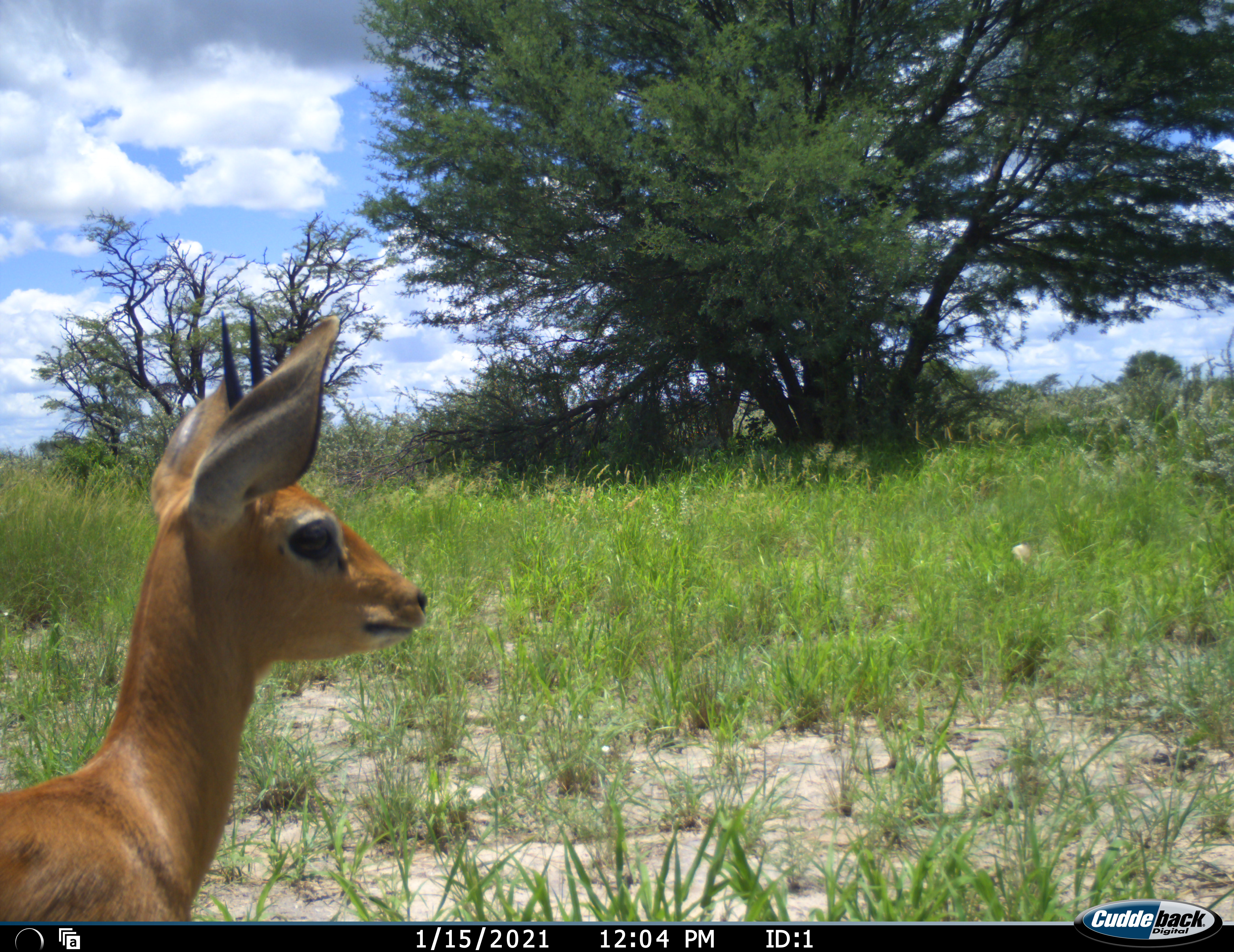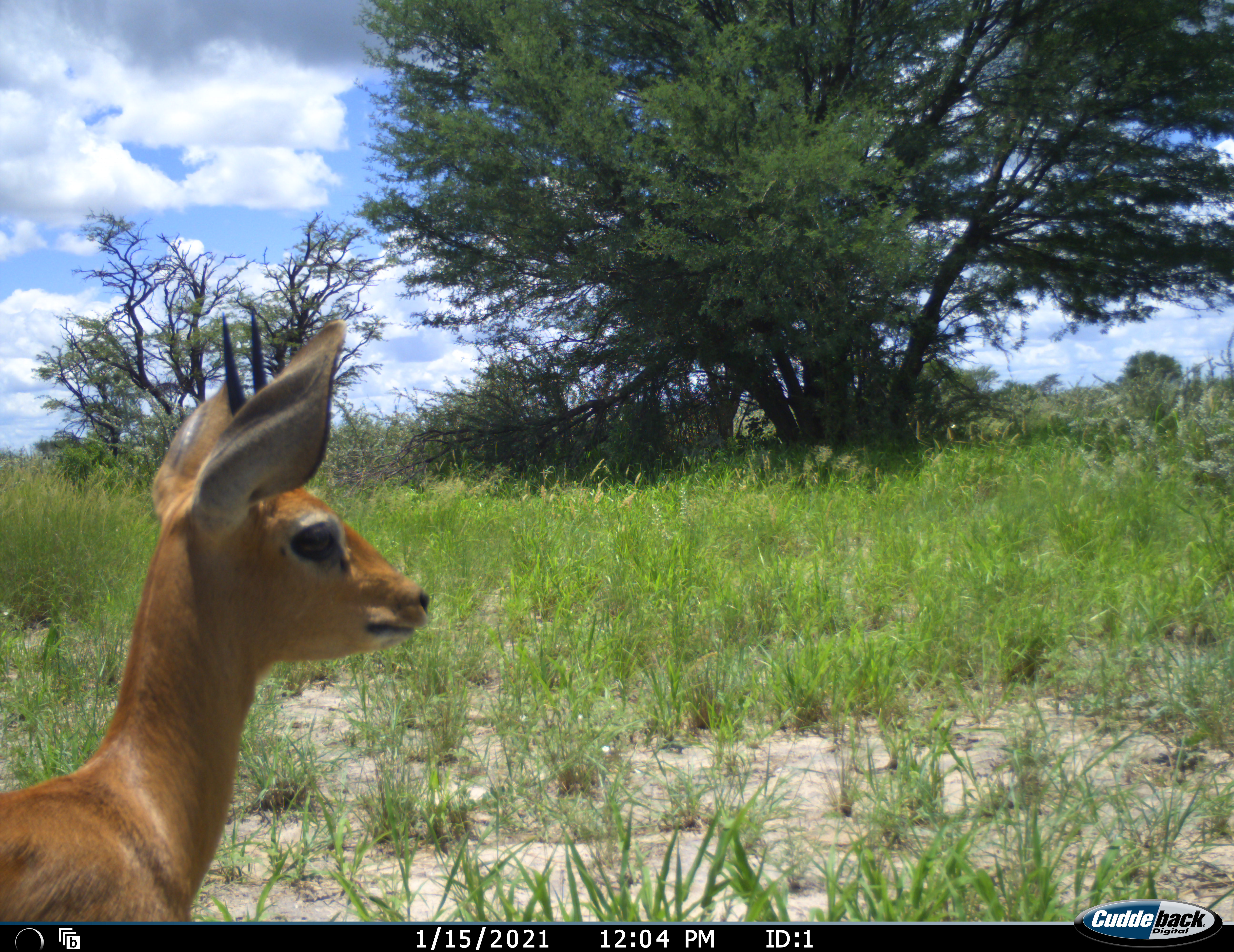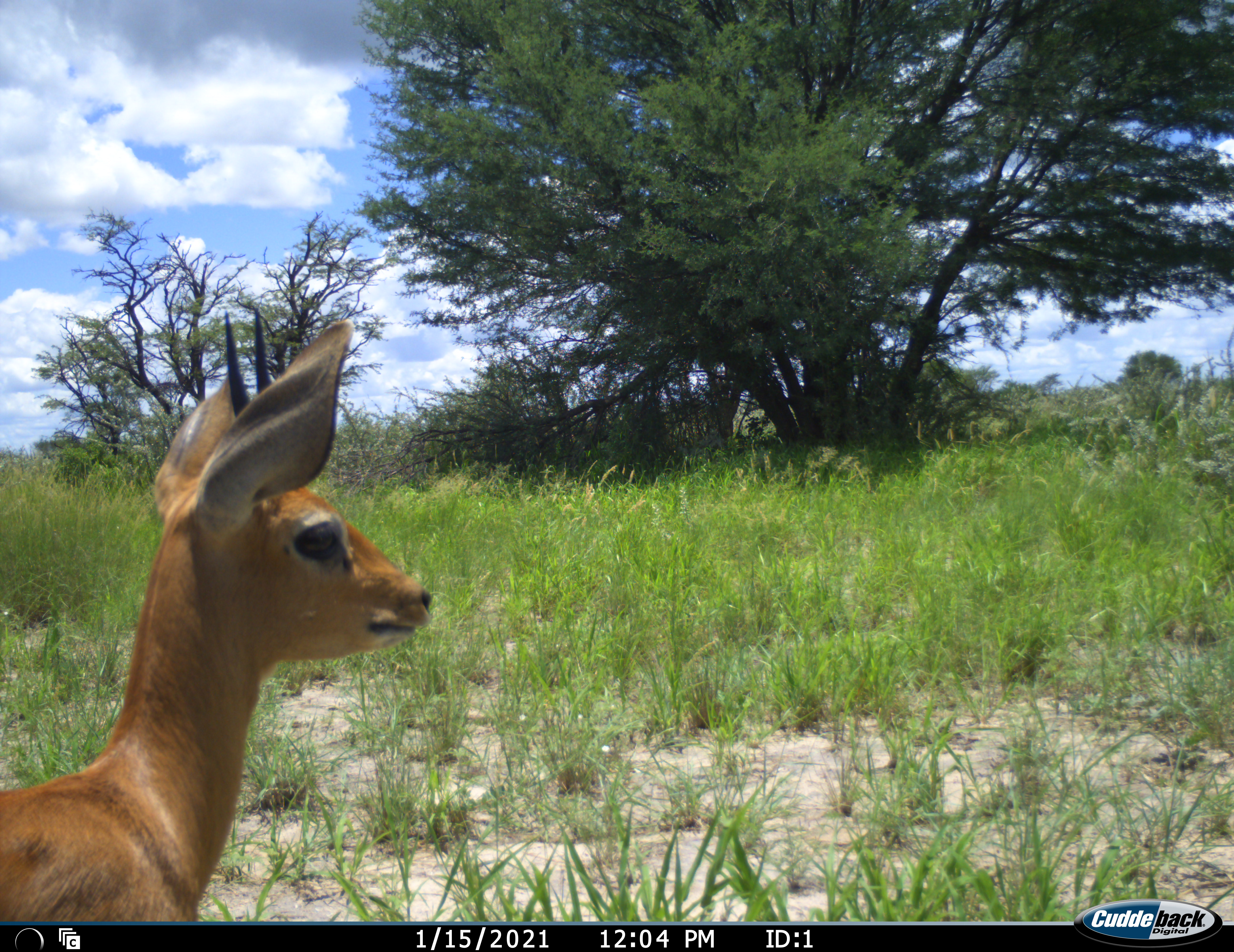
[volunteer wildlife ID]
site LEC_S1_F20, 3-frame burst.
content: unidentified animal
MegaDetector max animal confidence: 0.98